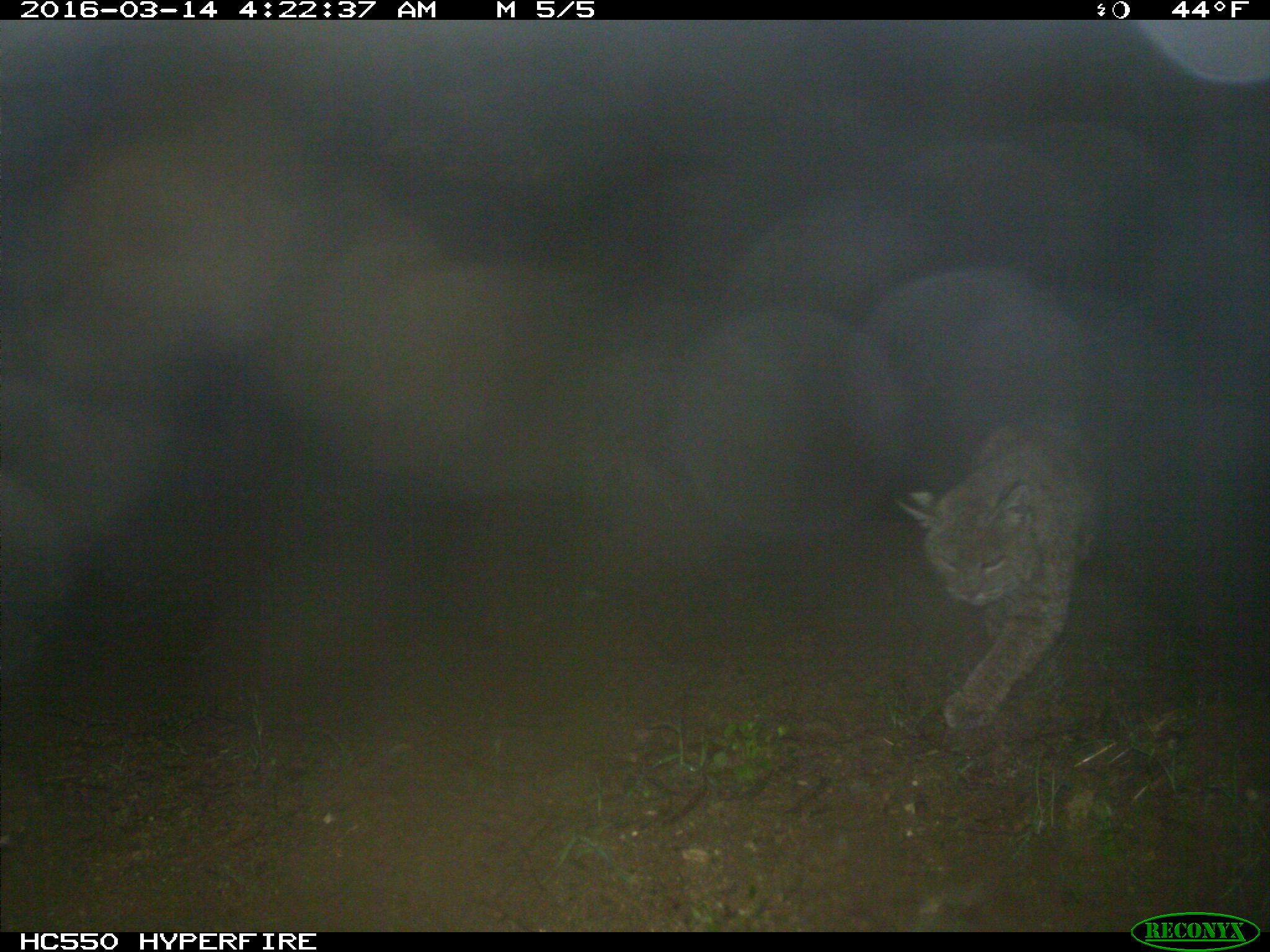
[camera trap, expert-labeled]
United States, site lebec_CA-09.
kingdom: Animalia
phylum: Chordata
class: Mammalia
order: Carnivora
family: Felidae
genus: Lynx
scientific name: Lynx rufus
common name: bobcat